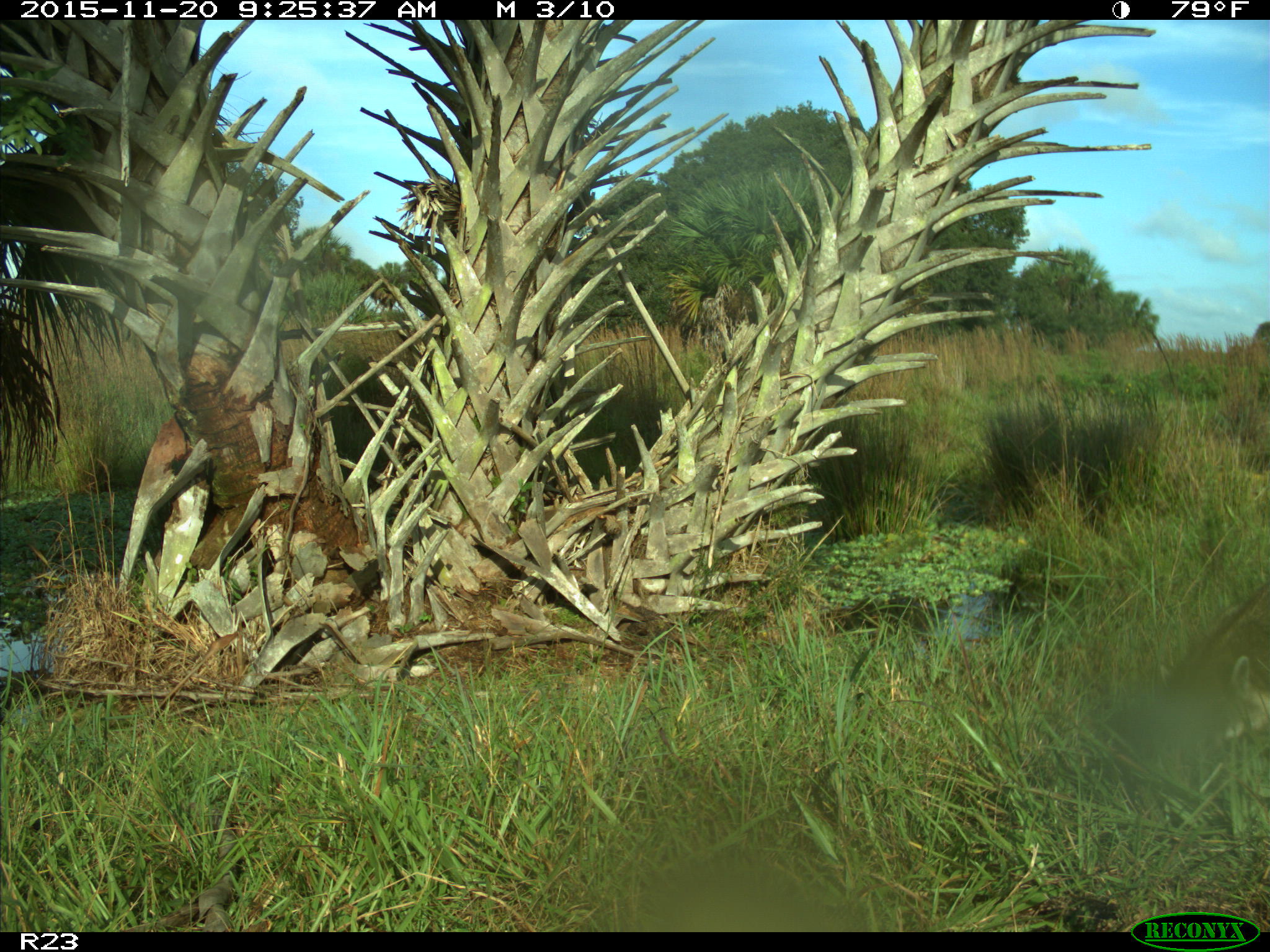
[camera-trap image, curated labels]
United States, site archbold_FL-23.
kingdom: Animalia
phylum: Chordata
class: Mammalia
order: Carnivora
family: Procyonidae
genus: Procyon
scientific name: Procyon lotor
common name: common raccoon